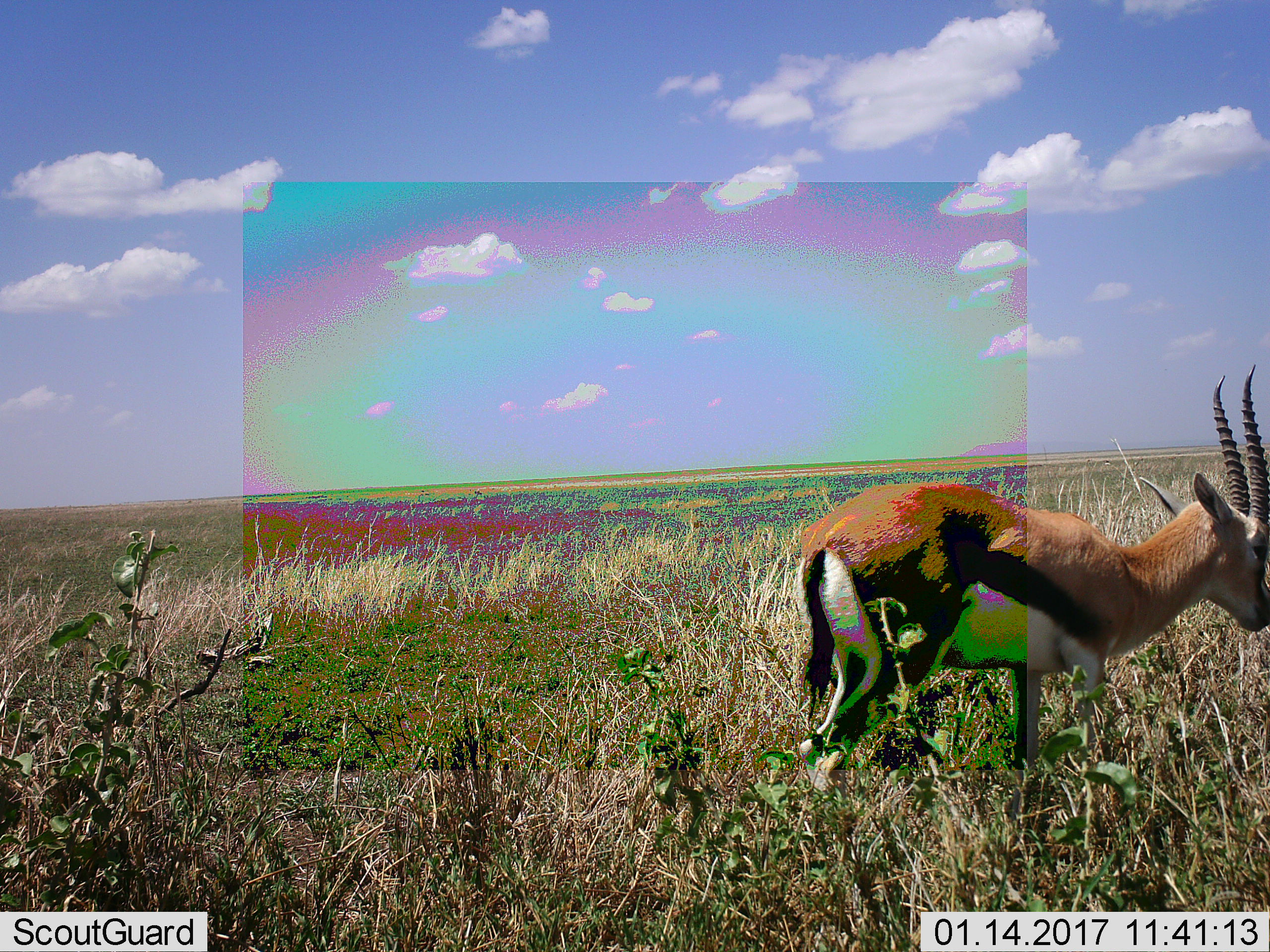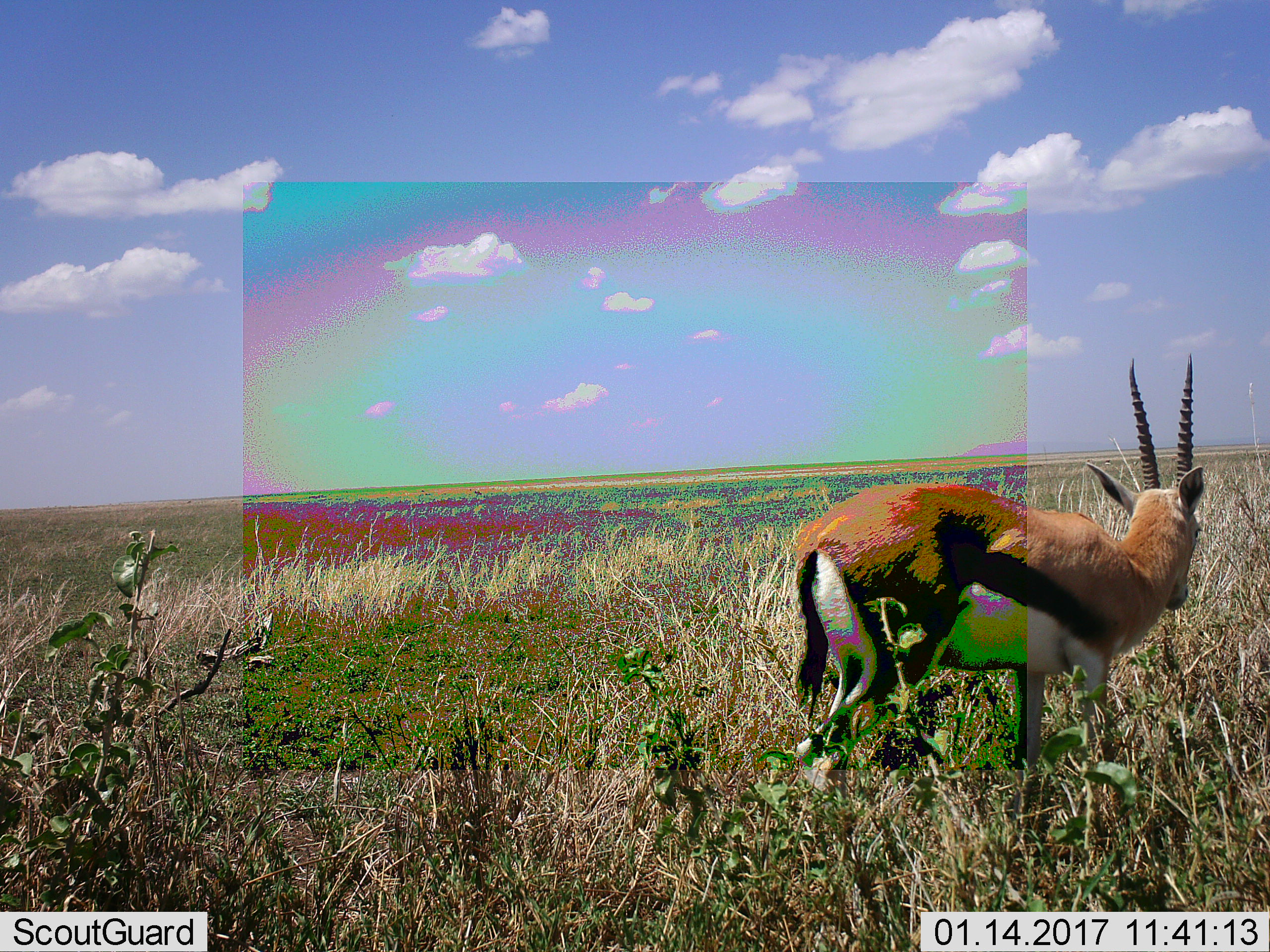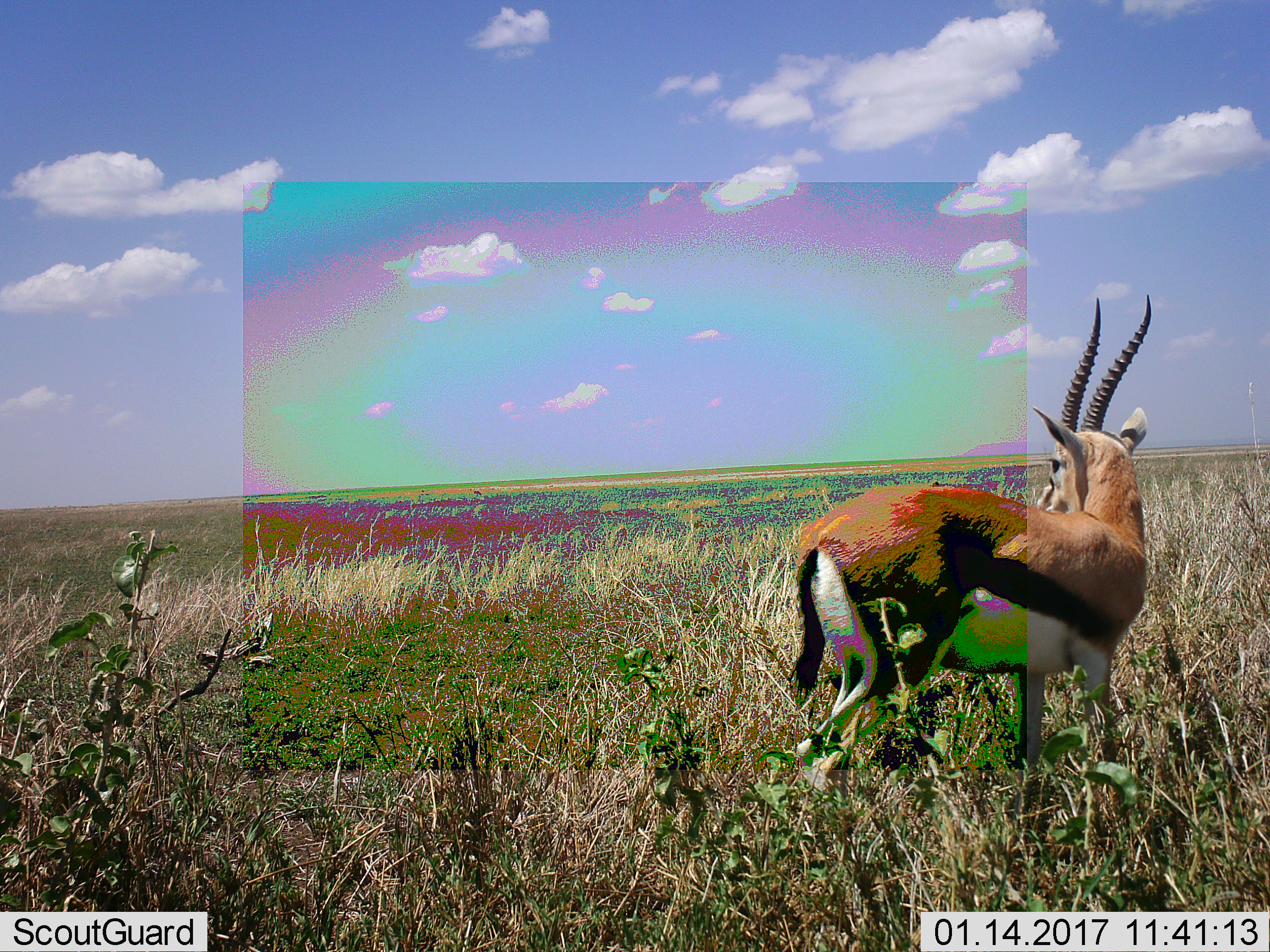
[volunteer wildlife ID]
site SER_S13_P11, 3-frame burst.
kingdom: Animalia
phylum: Chordata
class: Mammalia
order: Artiodactyla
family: Bovidae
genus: Eudorcas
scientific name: Eudorcas thomsonii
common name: thomson's gazelle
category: gazellethomsons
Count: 1.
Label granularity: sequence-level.